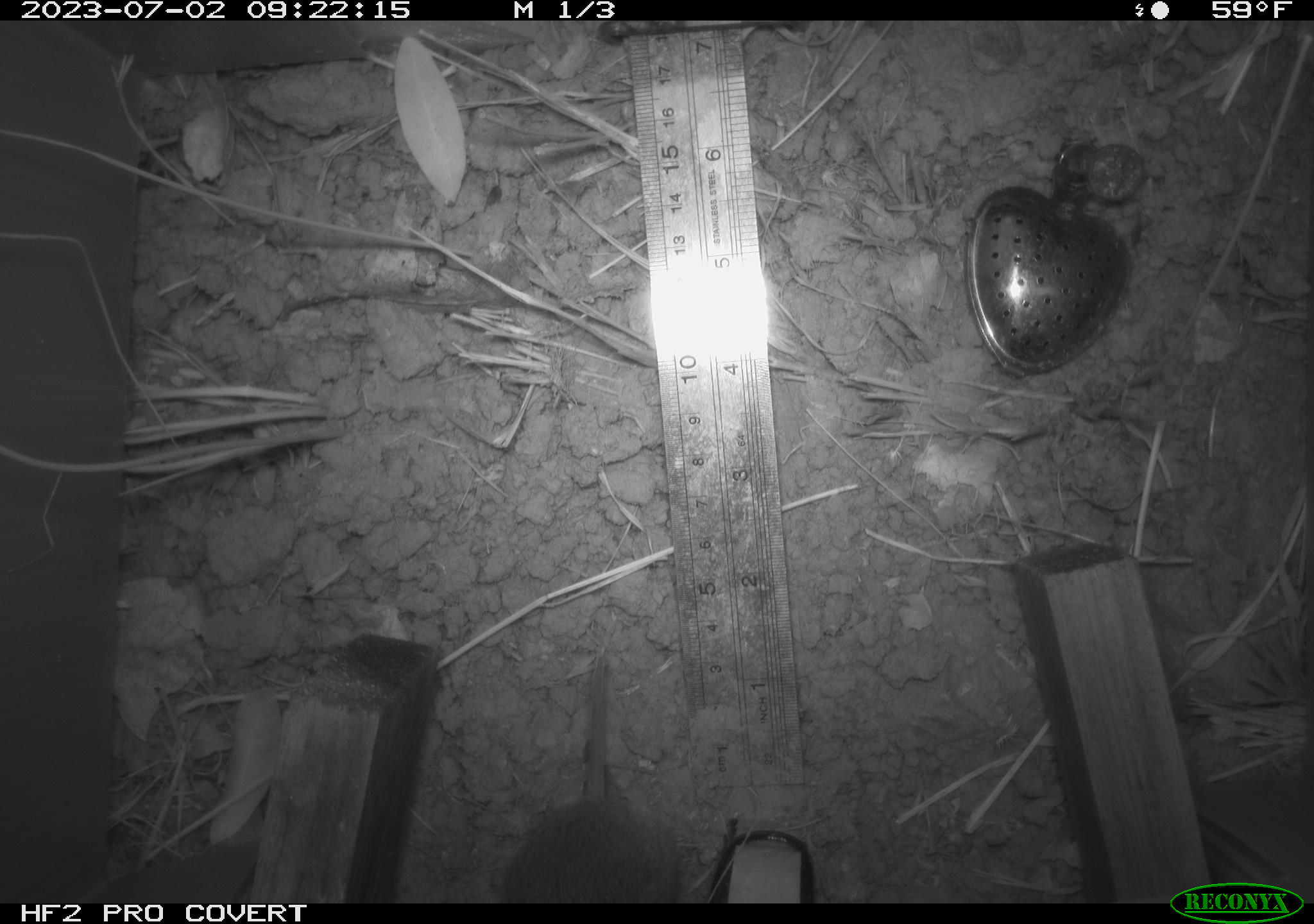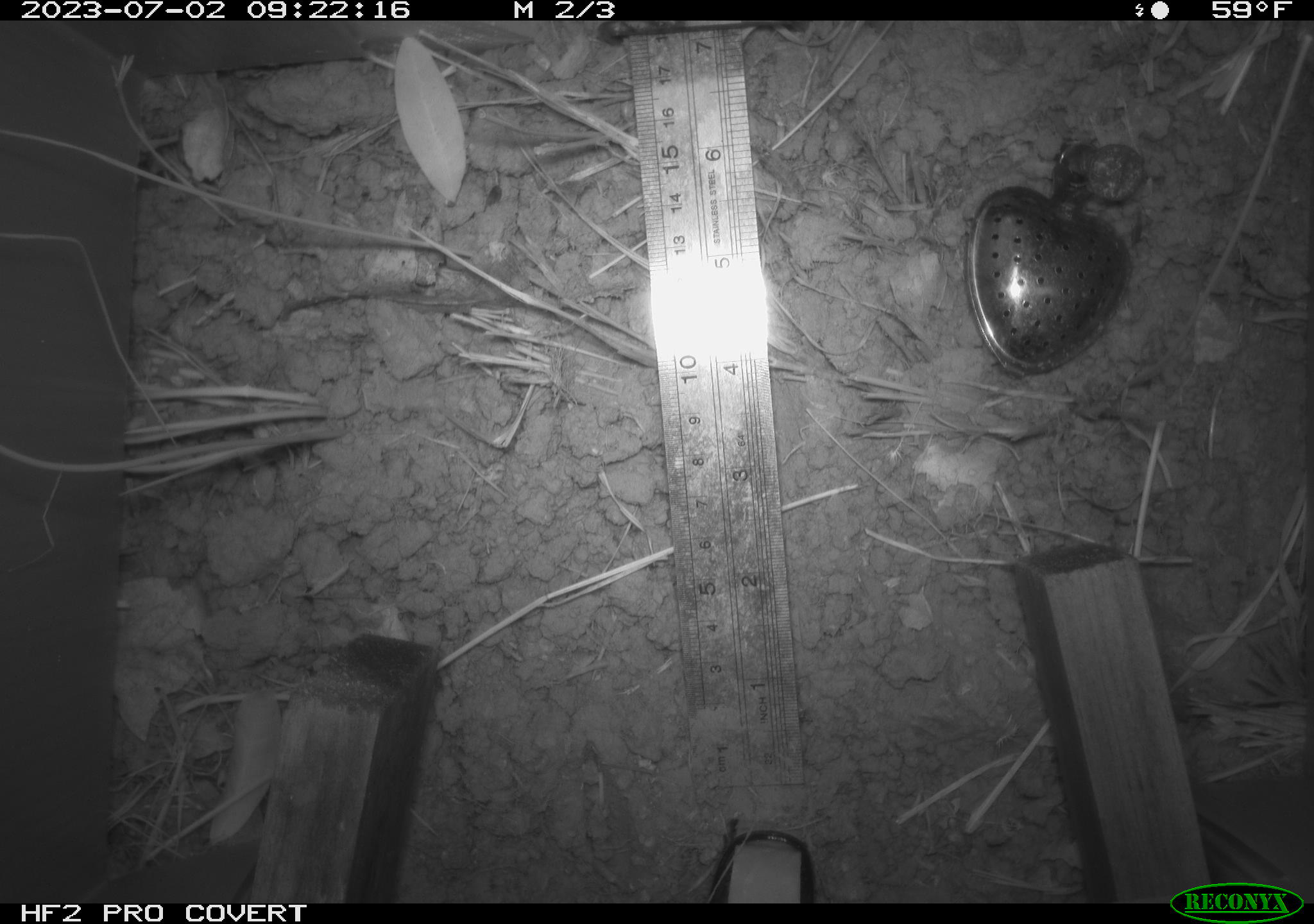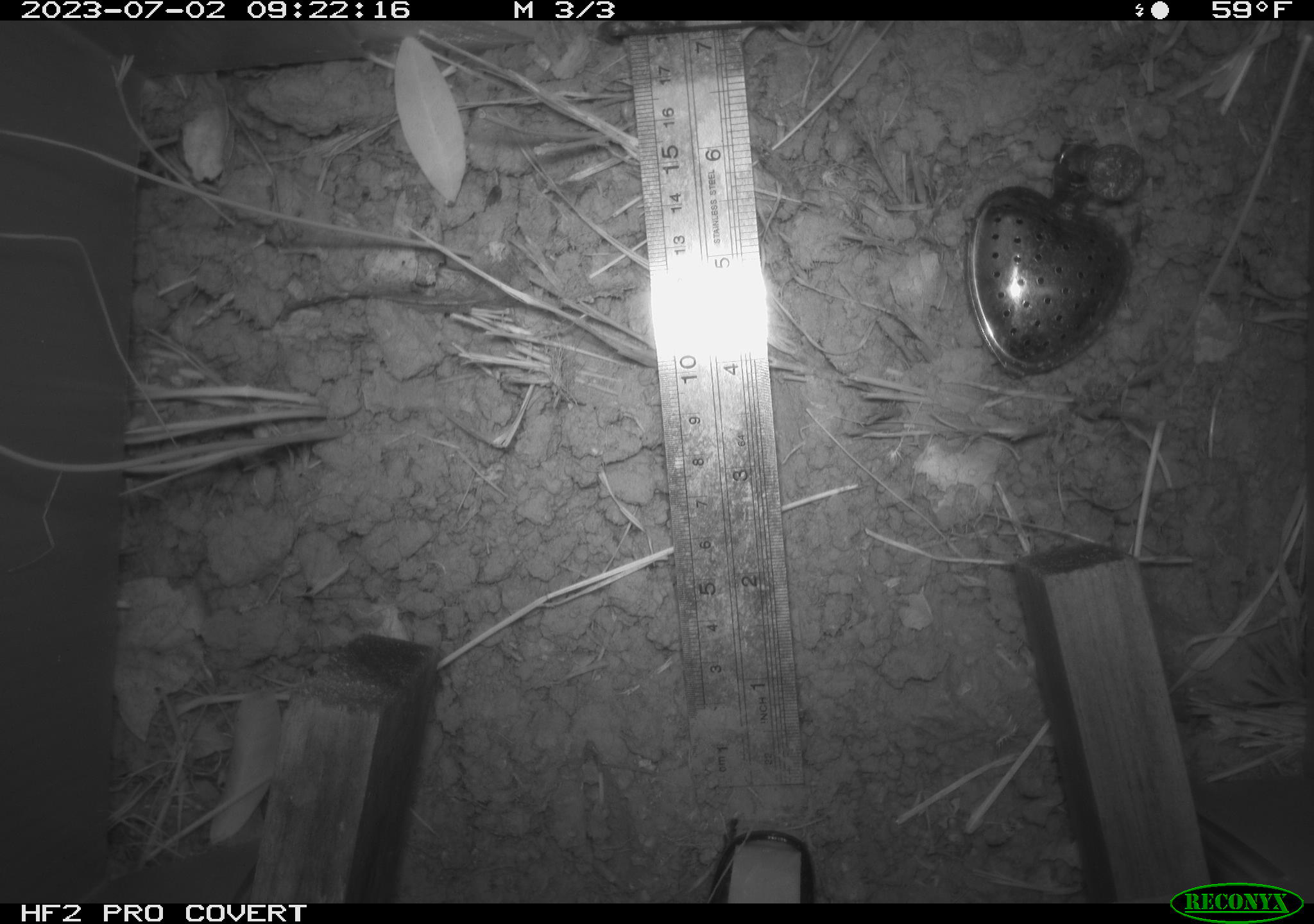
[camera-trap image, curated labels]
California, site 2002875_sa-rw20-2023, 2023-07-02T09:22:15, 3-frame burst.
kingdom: Animalia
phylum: Chordata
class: Mammalia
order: Rodentia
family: Cricetidae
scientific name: Arvicolinae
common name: voles, lemmings, and muskrats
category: arvicolinae subfamily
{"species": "arvicolinae subfamily (voles, lemmings, and muskrats) (Arvicolinae)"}